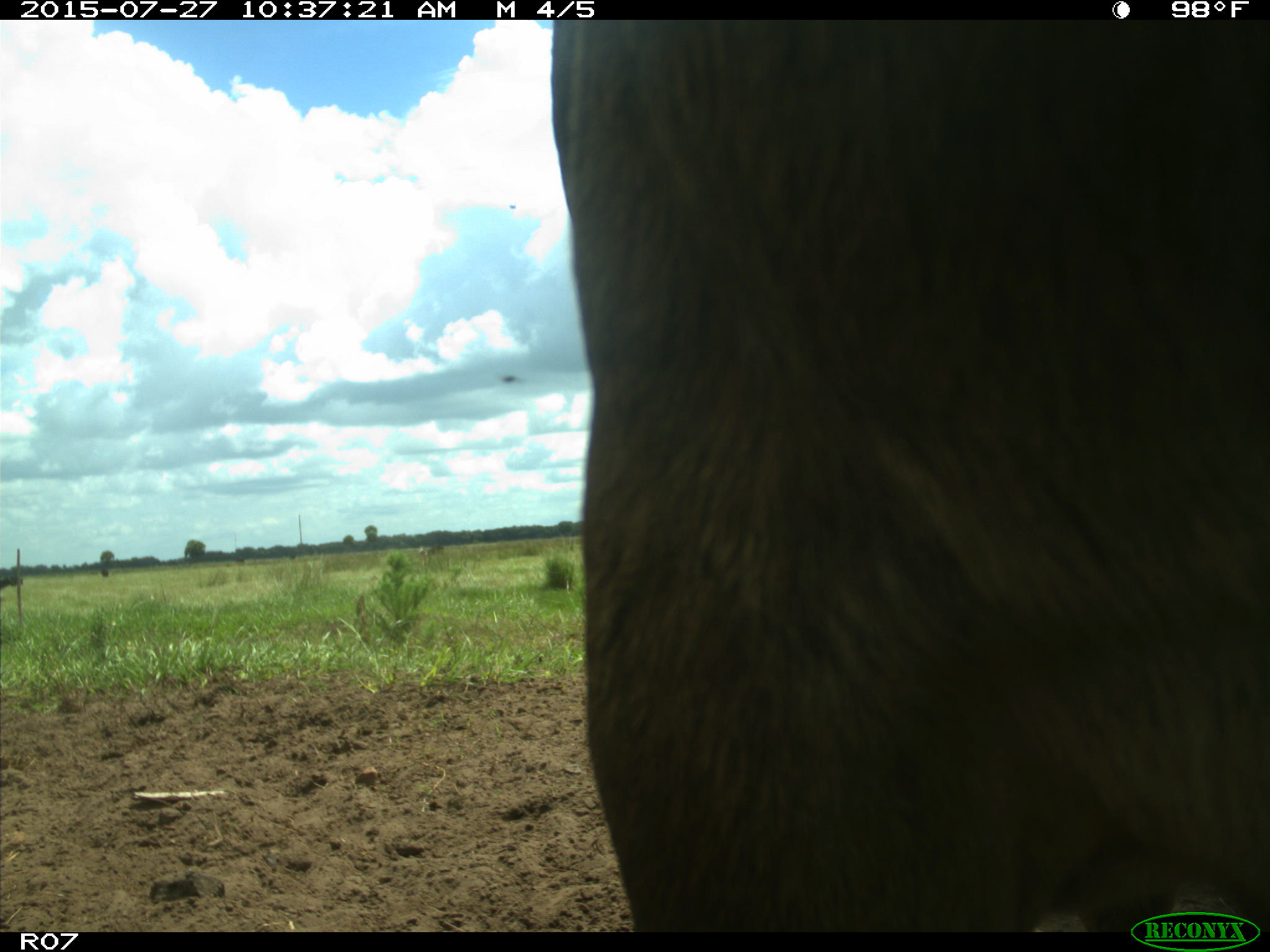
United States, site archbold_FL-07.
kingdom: Animalia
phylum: Chordata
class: Mammalia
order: Artiodactyla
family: Bovidae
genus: Bos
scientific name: Bos taurus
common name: domestic cow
Bos taurus (domestic cow).